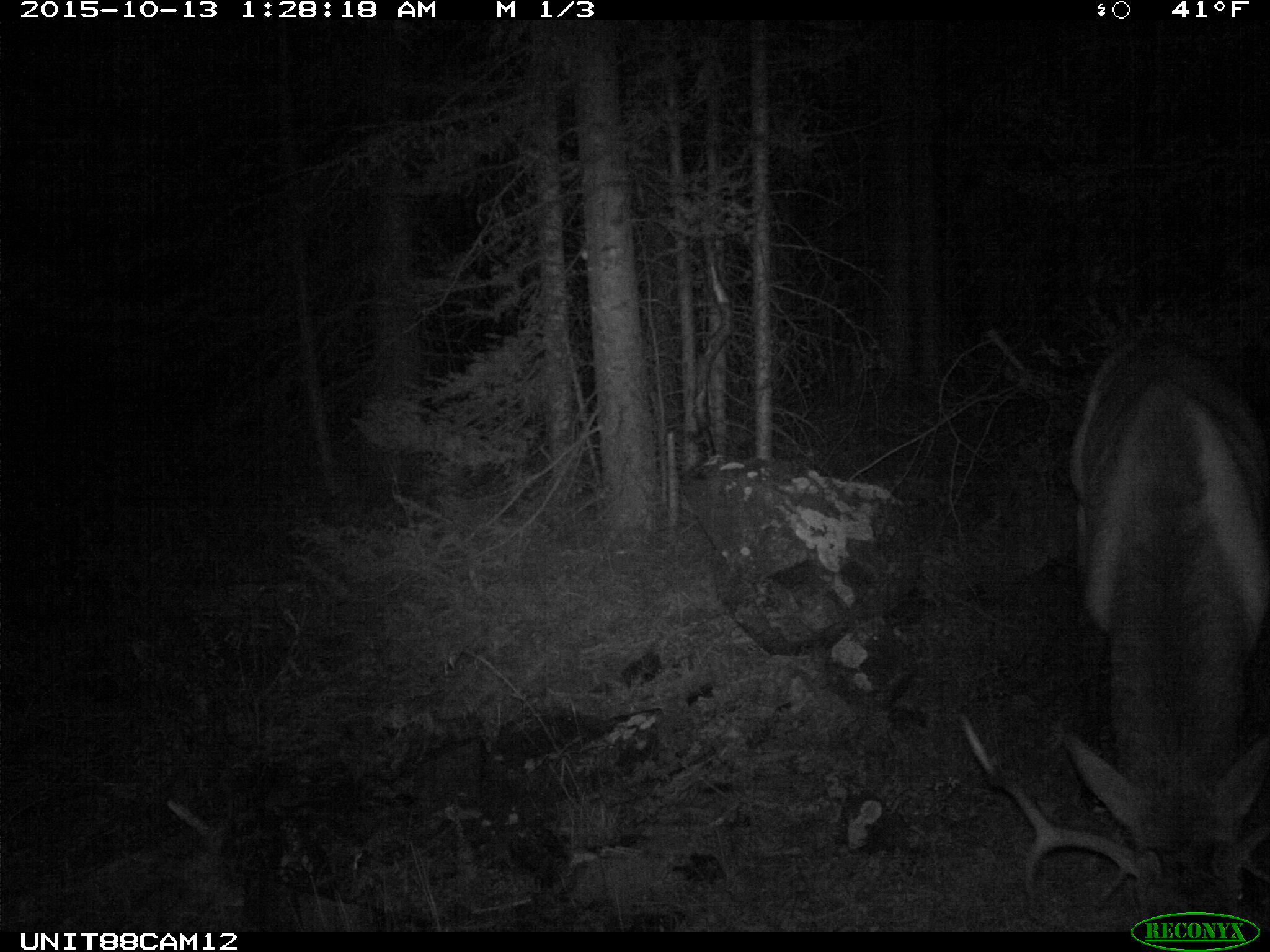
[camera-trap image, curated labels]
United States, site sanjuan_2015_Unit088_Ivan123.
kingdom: Animalia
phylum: Chordata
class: Mammalia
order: Artiodactyla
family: Cervidae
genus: Cervus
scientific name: Cervus elaphus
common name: red deer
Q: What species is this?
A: Cervus elaphus (red deer).